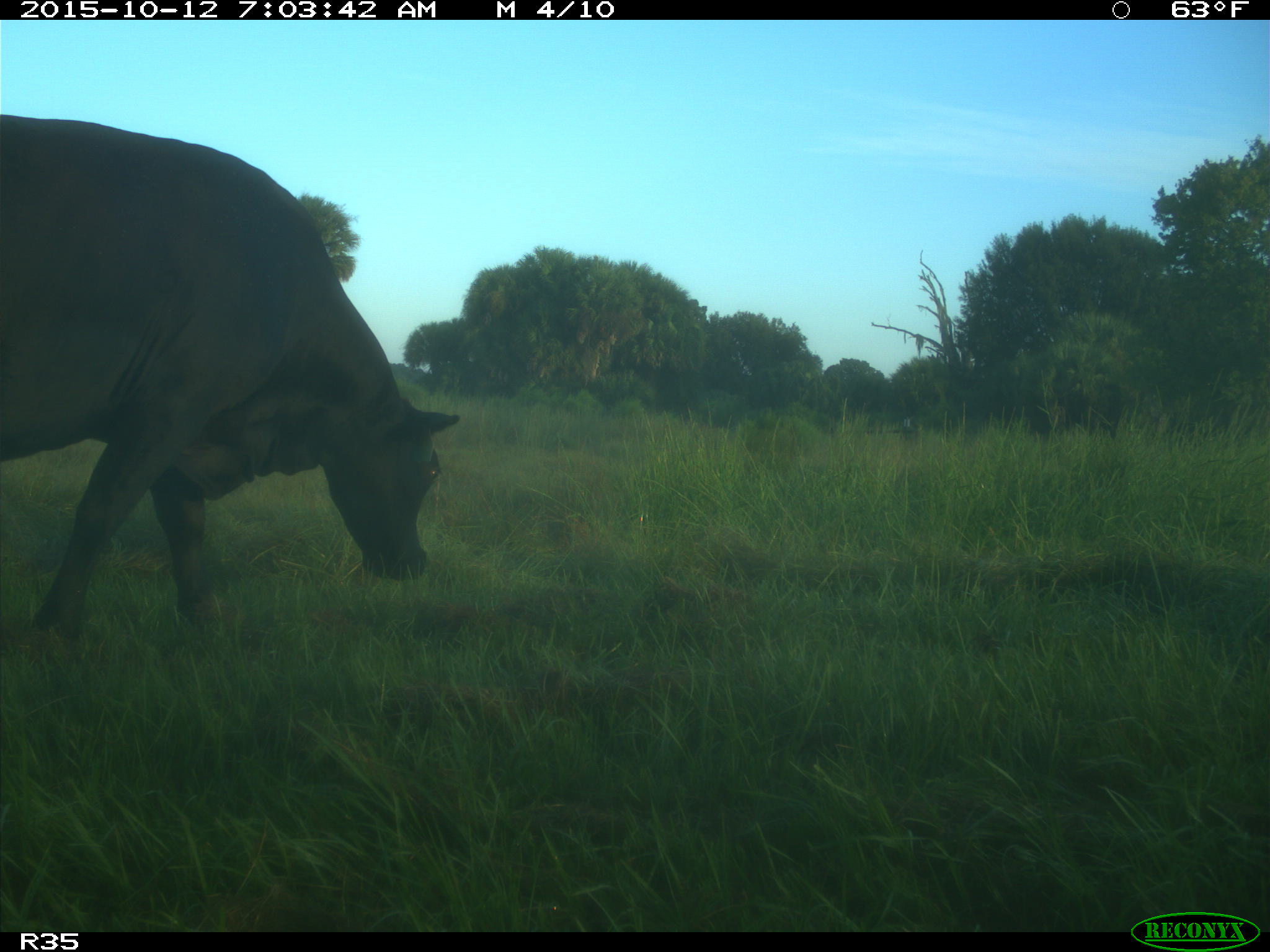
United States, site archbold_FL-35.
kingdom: Animalia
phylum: Chordata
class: Mammalia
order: Artiodactyla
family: Bovidae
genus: Bos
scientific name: Bos taurus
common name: domestic cow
Bos taurus (domestic cow).